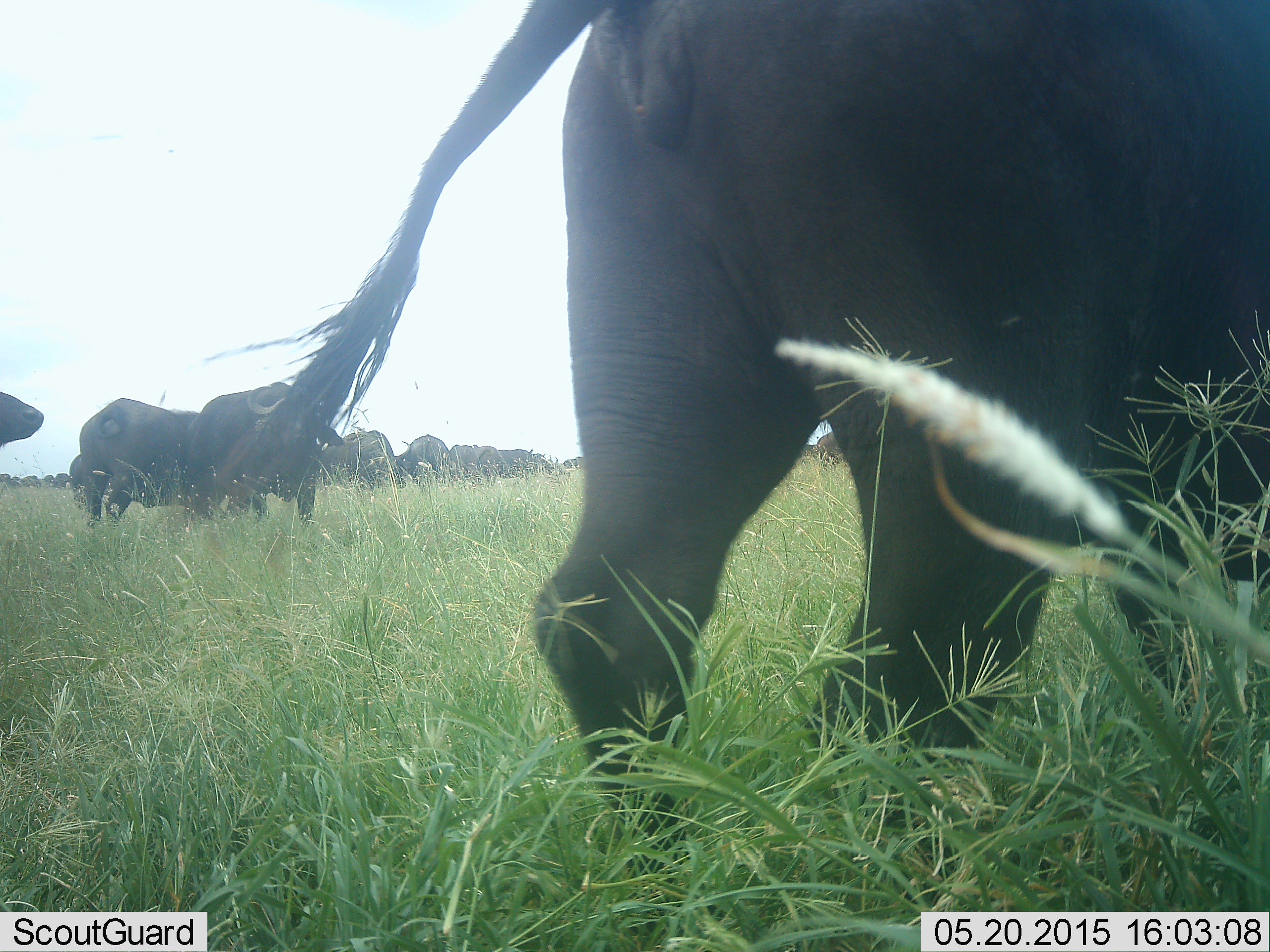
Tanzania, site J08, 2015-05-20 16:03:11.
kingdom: Animalia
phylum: Chordata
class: Mammalia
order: Artiodactyla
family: Bovidae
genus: Syncerus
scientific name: Syncerus caffer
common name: cape buffalo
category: buffalo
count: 11-50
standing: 80%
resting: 0%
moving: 40%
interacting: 0%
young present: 0%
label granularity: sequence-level